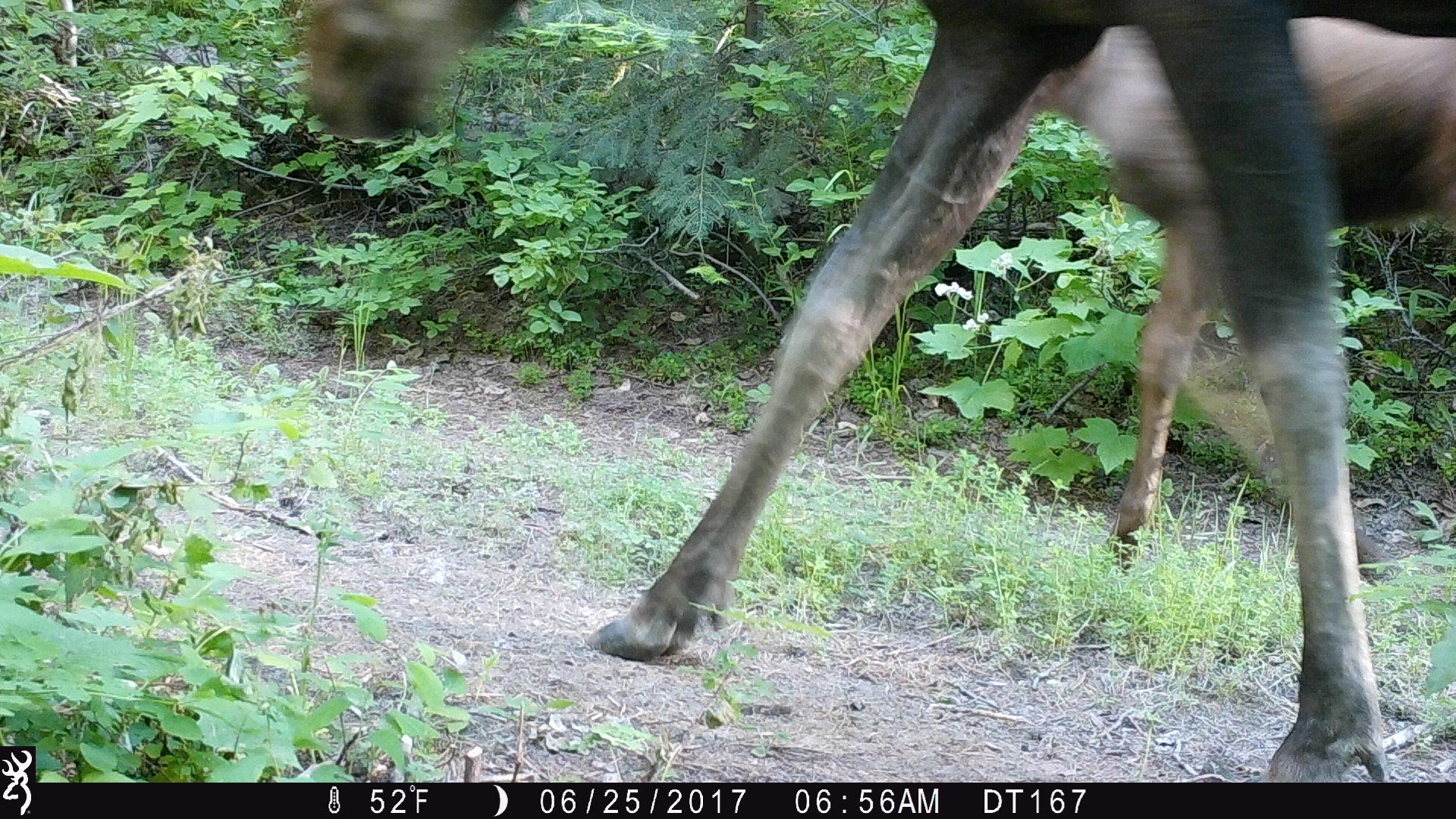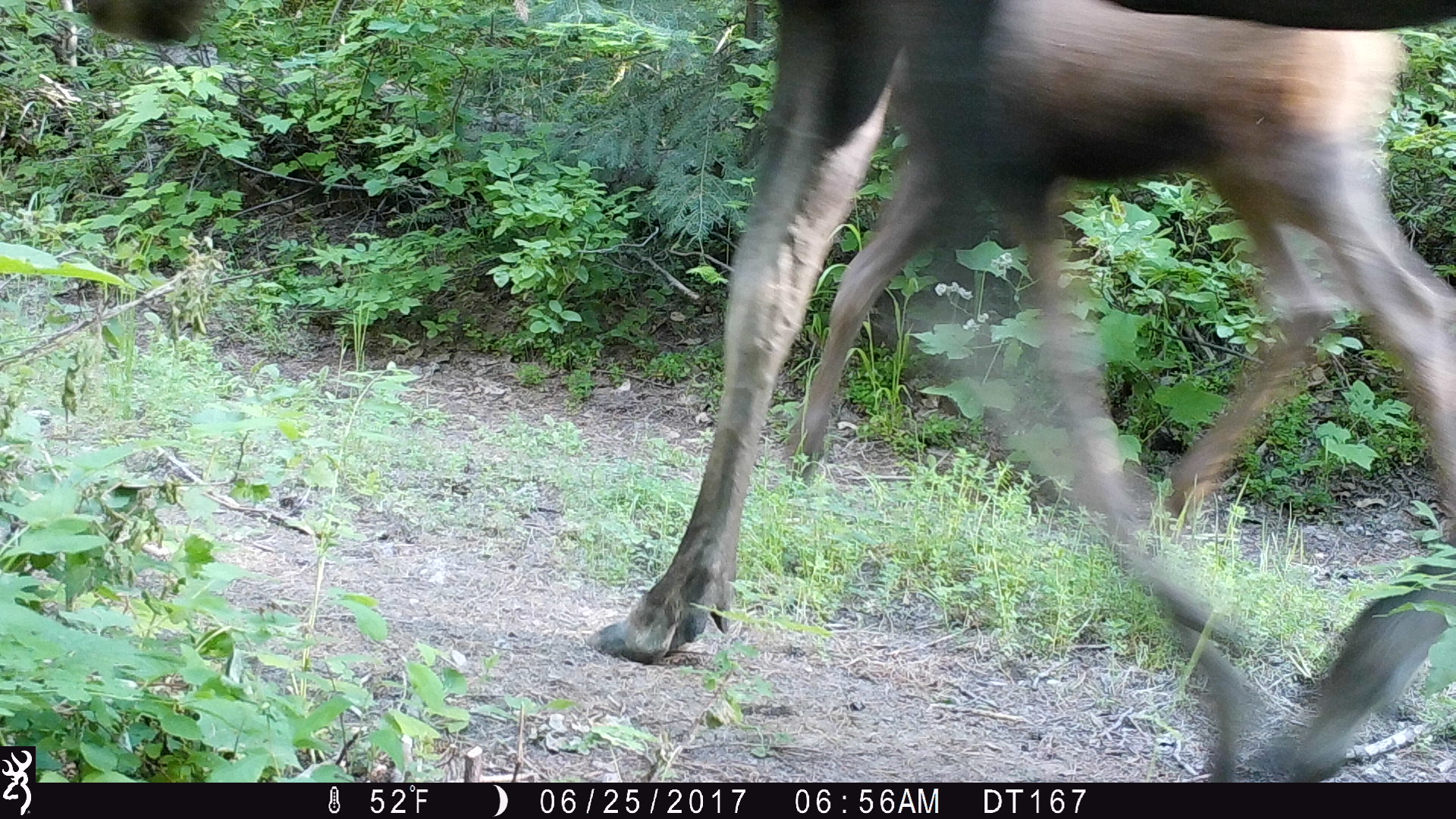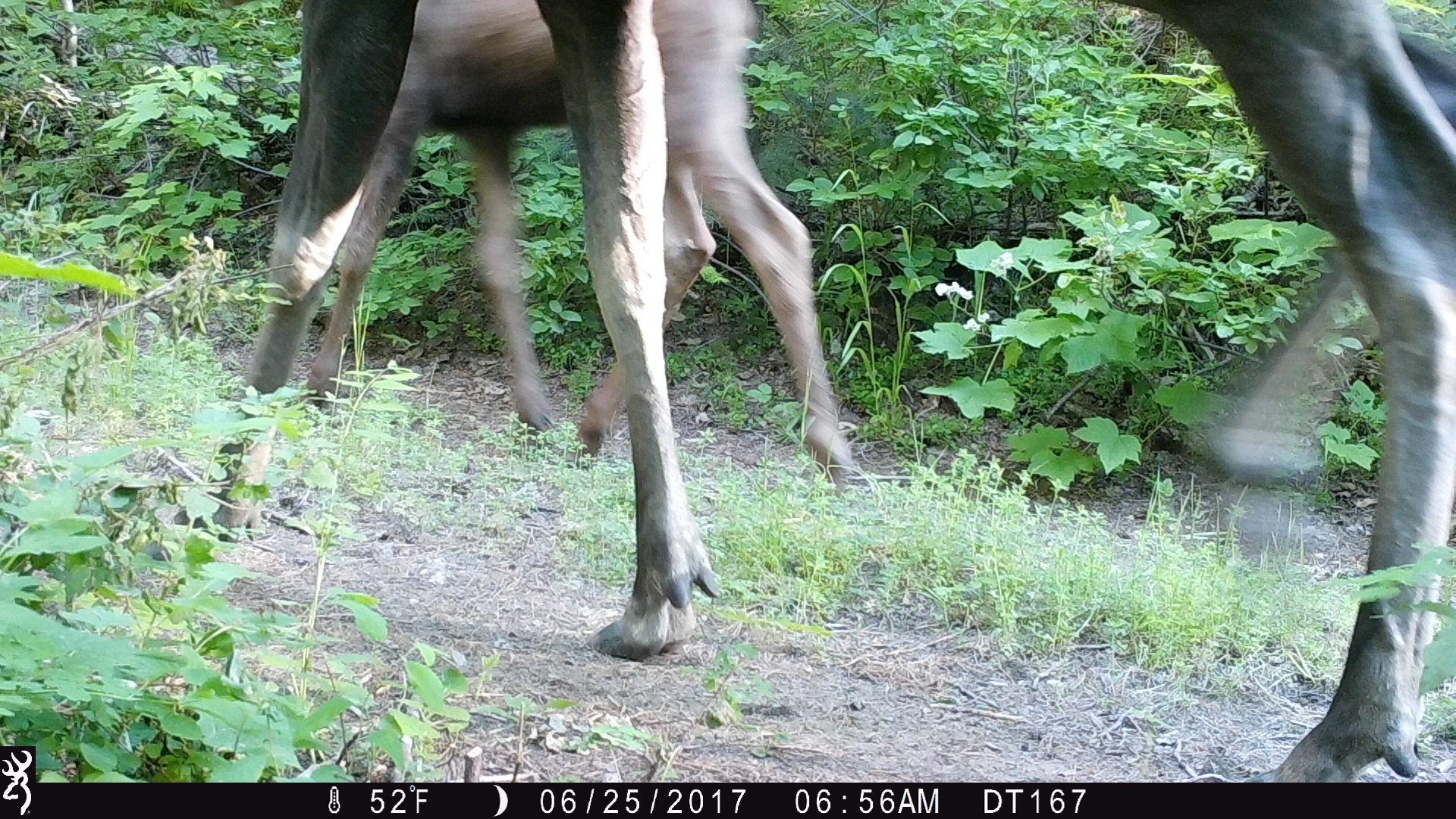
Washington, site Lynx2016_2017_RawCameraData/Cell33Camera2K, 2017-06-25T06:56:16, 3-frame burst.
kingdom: Animalia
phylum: Chordata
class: Mammalia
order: Artiodactyla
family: Cervidae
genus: Alces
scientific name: Alces alces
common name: moose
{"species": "Alces alces (moose)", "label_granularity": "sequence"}